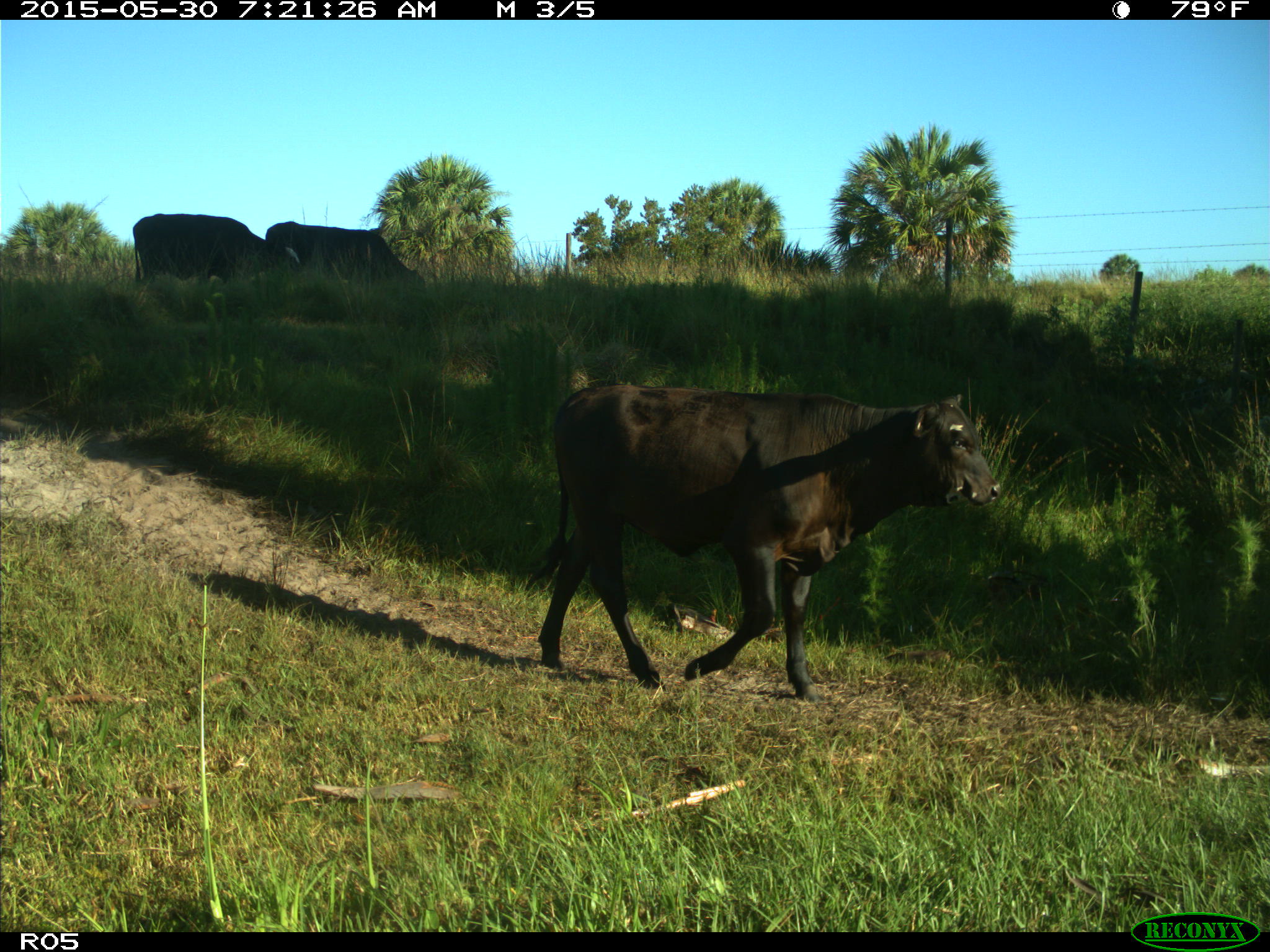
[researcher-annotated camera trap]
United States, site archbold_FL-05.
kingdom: Animalia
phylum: Chordata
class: Mammalia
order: Artiodactyla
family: Bovidae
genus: Bos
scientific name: Bos taurus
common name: domestic cow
Bos taurus (domestic cow).